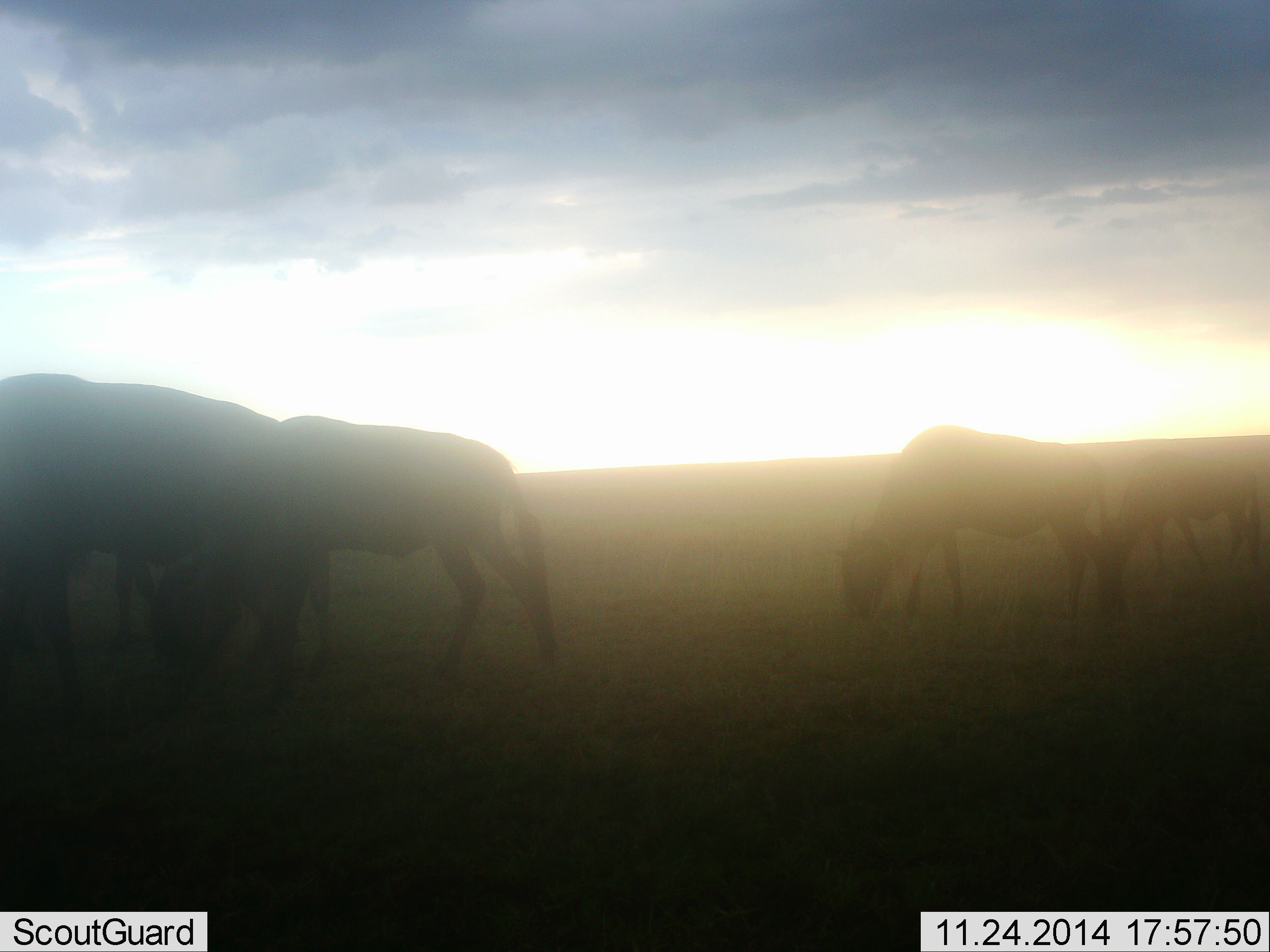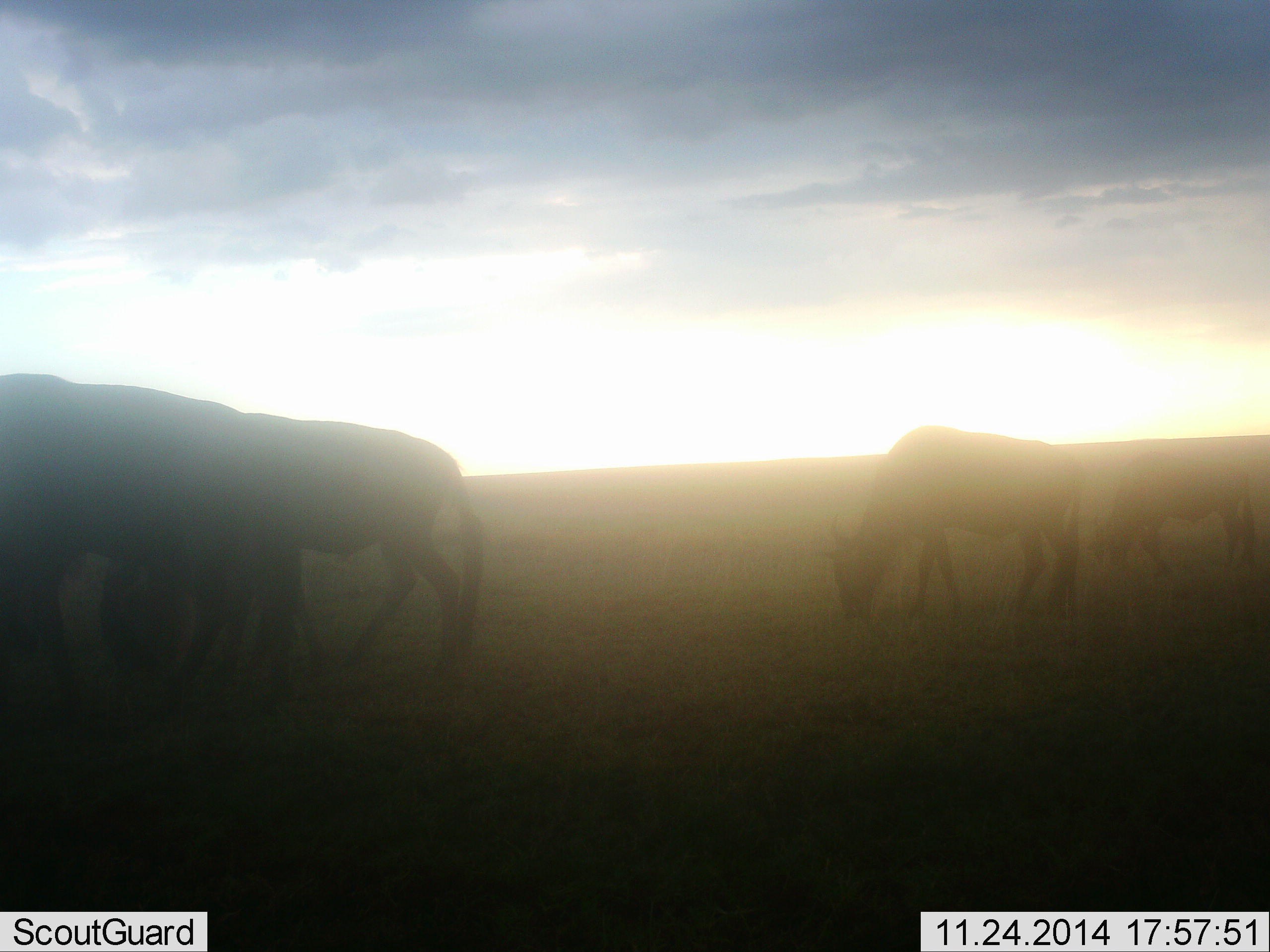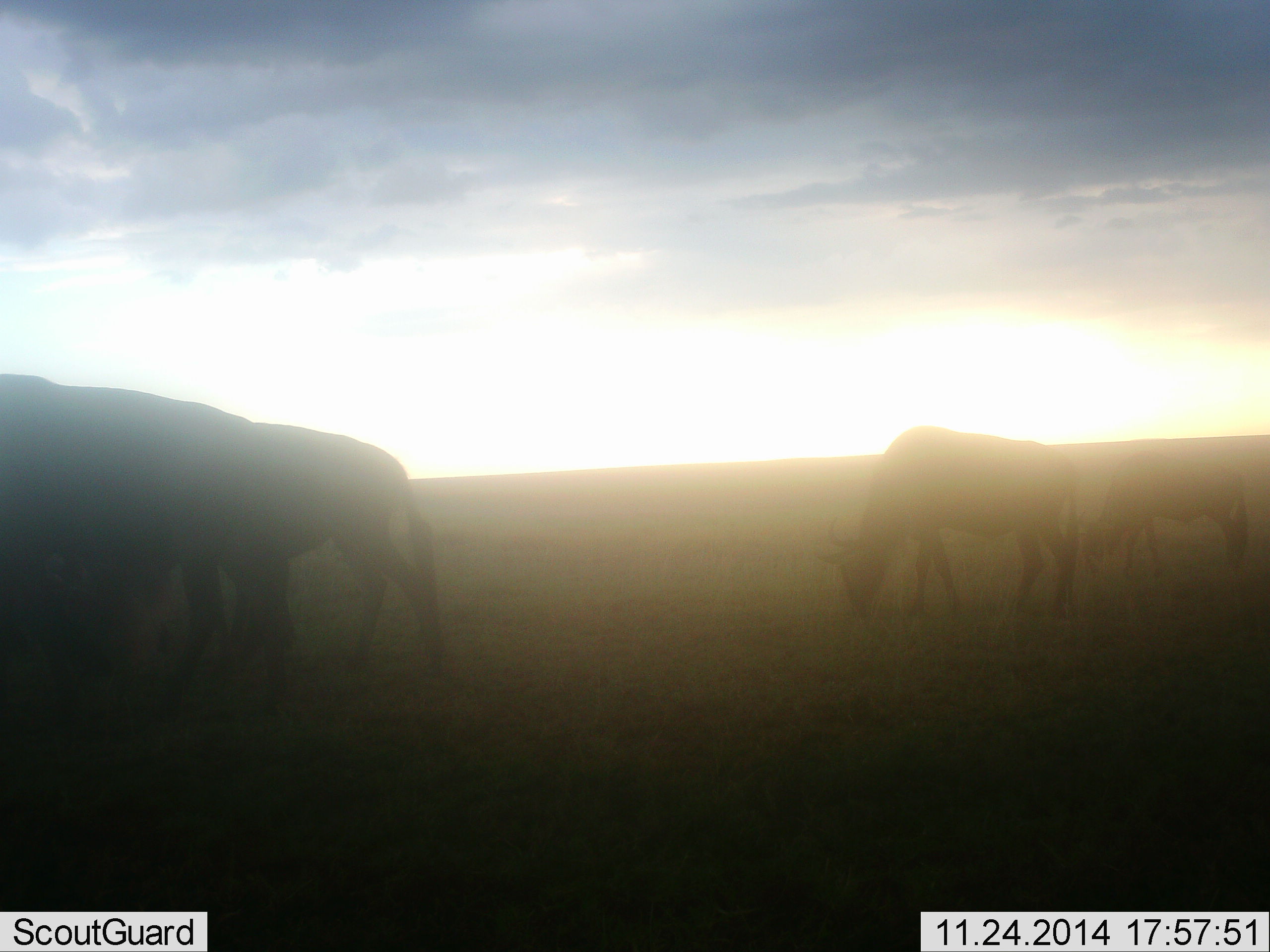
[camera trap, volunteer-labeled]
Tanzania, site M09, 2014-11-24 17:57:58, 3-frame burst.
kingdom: Animalia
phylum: Chordata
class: Mammalia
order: Artiodactyla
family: Bovidae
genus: Connochaetes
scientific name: Connochaetes taurinus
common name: blue wildebeest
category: wildebeest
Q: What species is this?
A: Wildebeest (blue wildebeest) (Connochaetes taurinus).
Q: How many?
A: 4.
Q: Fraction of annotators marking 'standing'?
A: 20%.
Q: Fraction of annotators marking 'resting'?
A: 0%.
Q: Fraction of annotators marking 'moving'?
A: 40%.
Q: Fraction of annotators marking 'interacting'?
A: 0%.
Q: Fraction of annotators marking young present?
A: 0%.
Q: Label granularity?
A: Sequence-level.